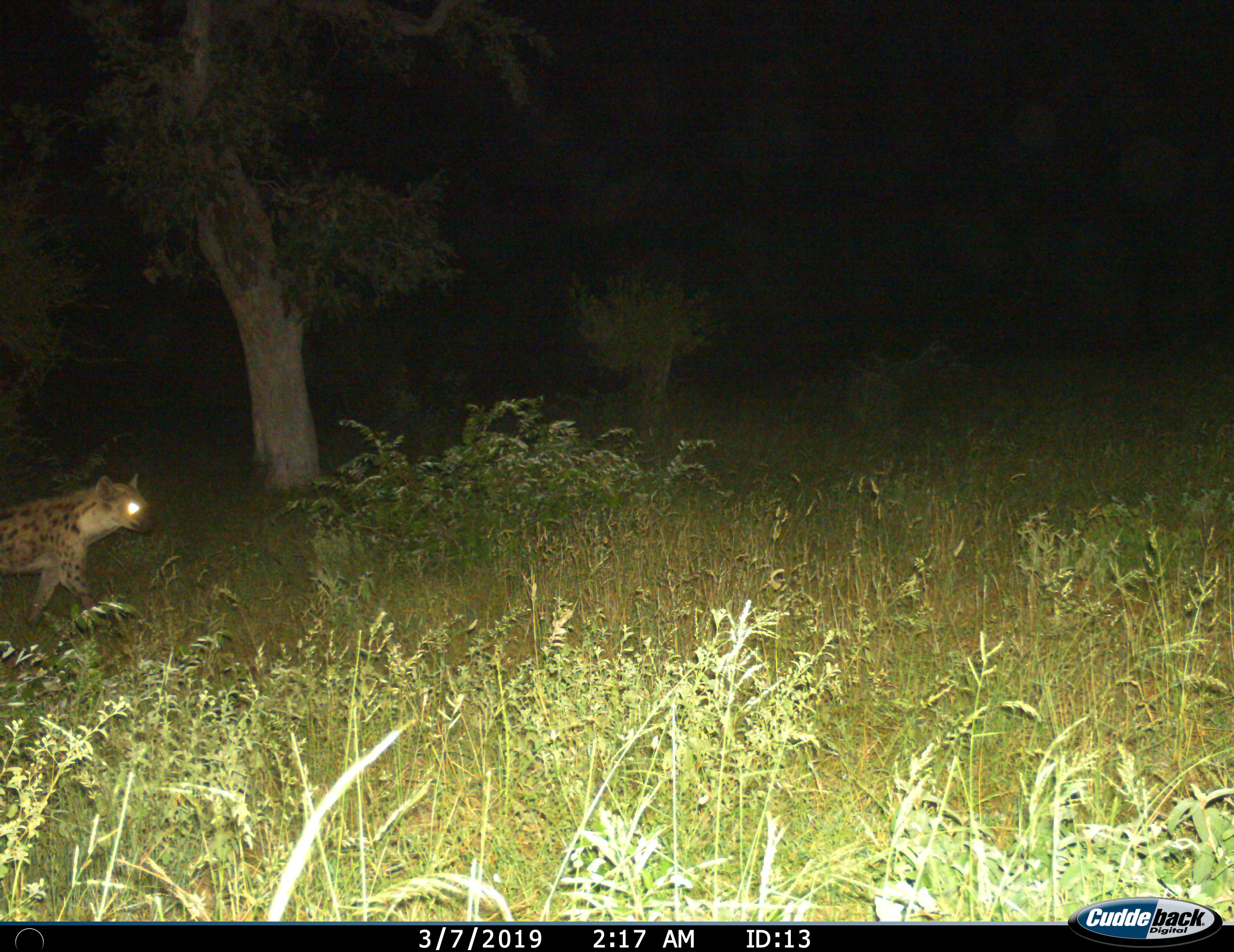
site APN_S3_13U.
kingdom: Animalia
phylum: Chordata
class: Mammalia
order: Carnivora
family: Hyaenidae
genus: Crocuta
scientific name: Crocuta crocuta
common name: spotted hyena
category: hyenaspotted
Hyenaspotted (spotted hyena) (Crocuta crocuta), count 1. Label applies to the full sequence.